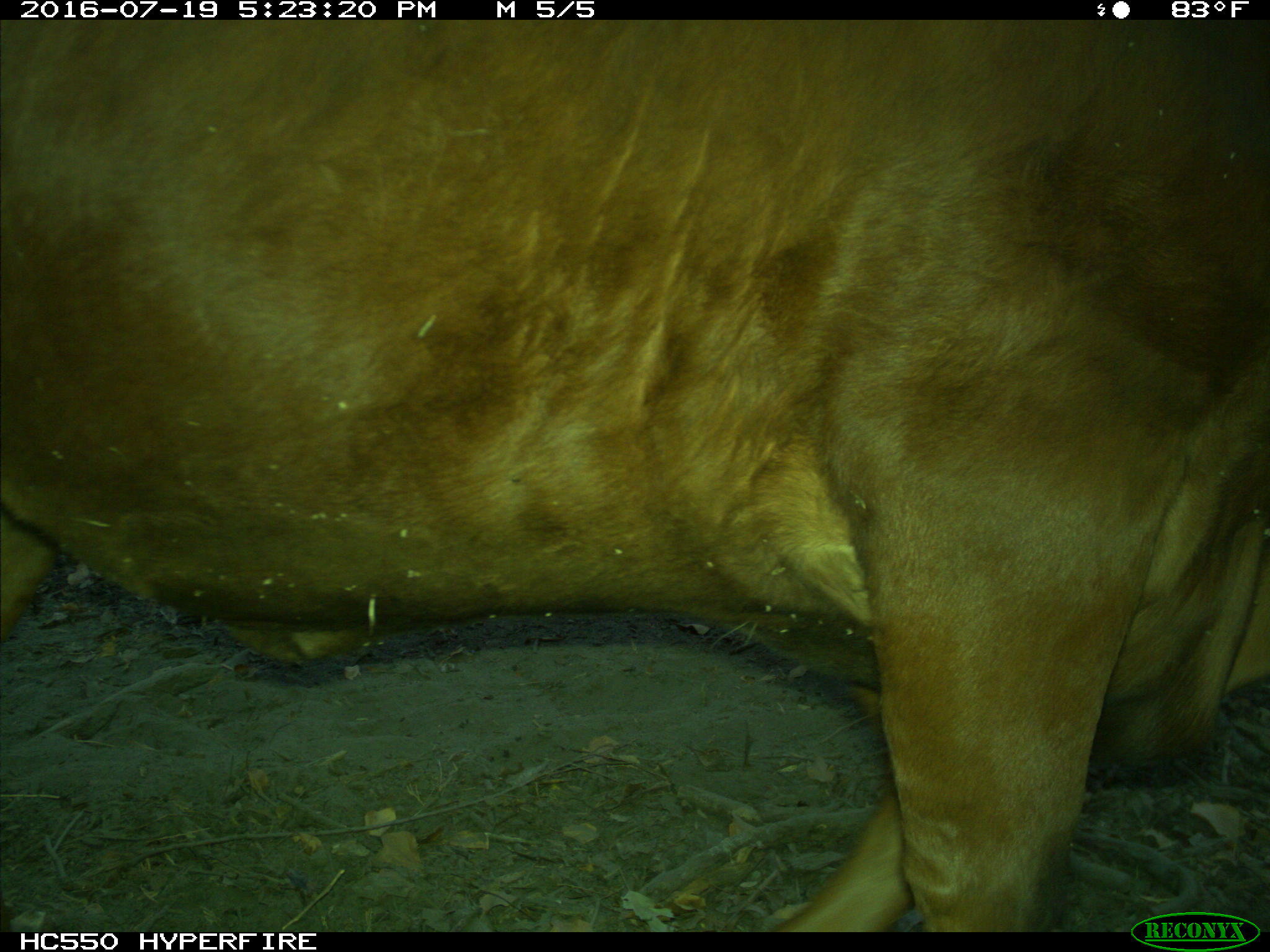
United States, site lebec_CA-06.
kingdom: Animalia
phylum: Chordata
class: Mammalia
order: Artiodactyla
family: Bovidae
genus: Bos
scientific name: Bos taurus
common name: domestic cow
Bos taurus (domestic cow).